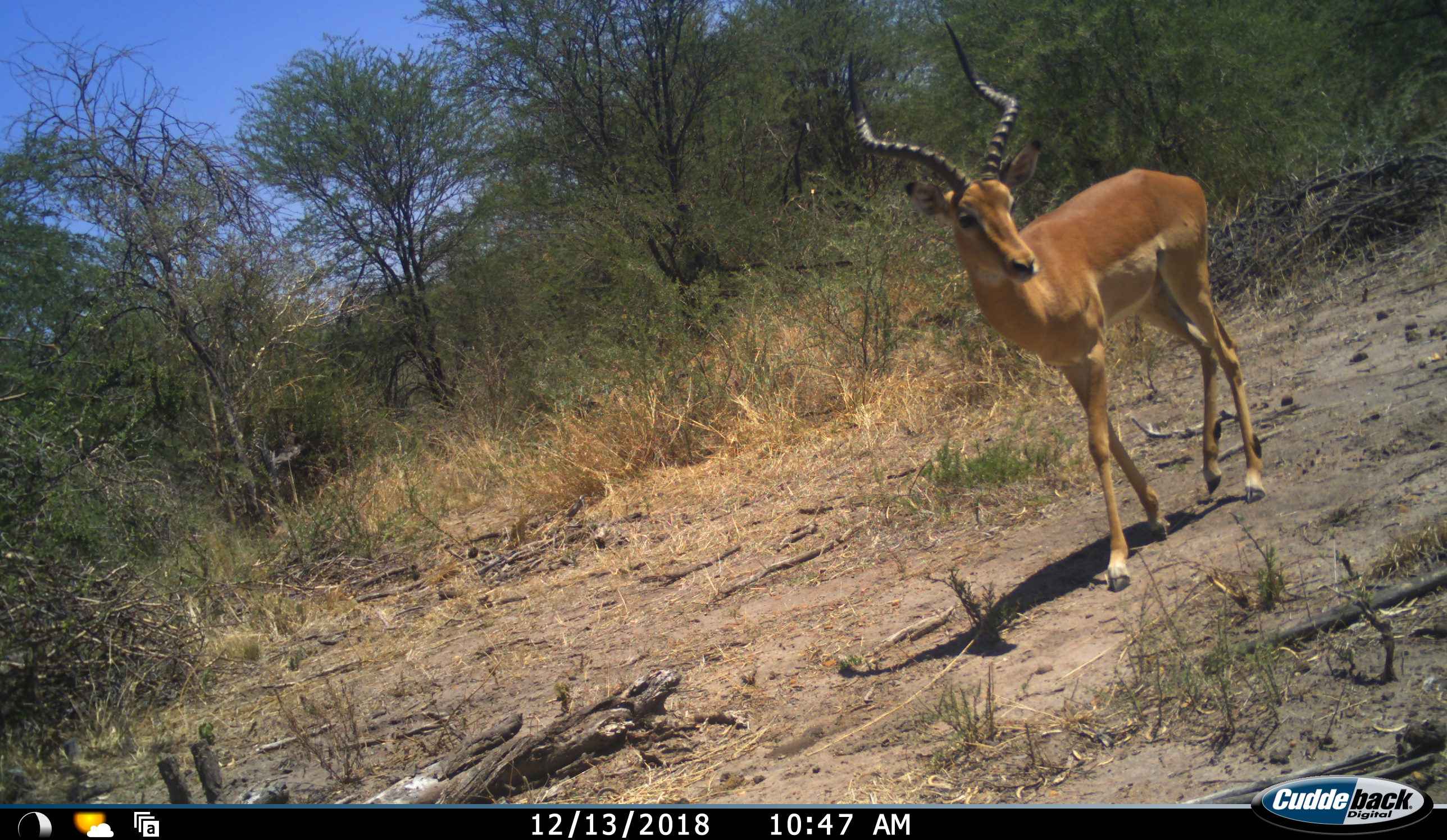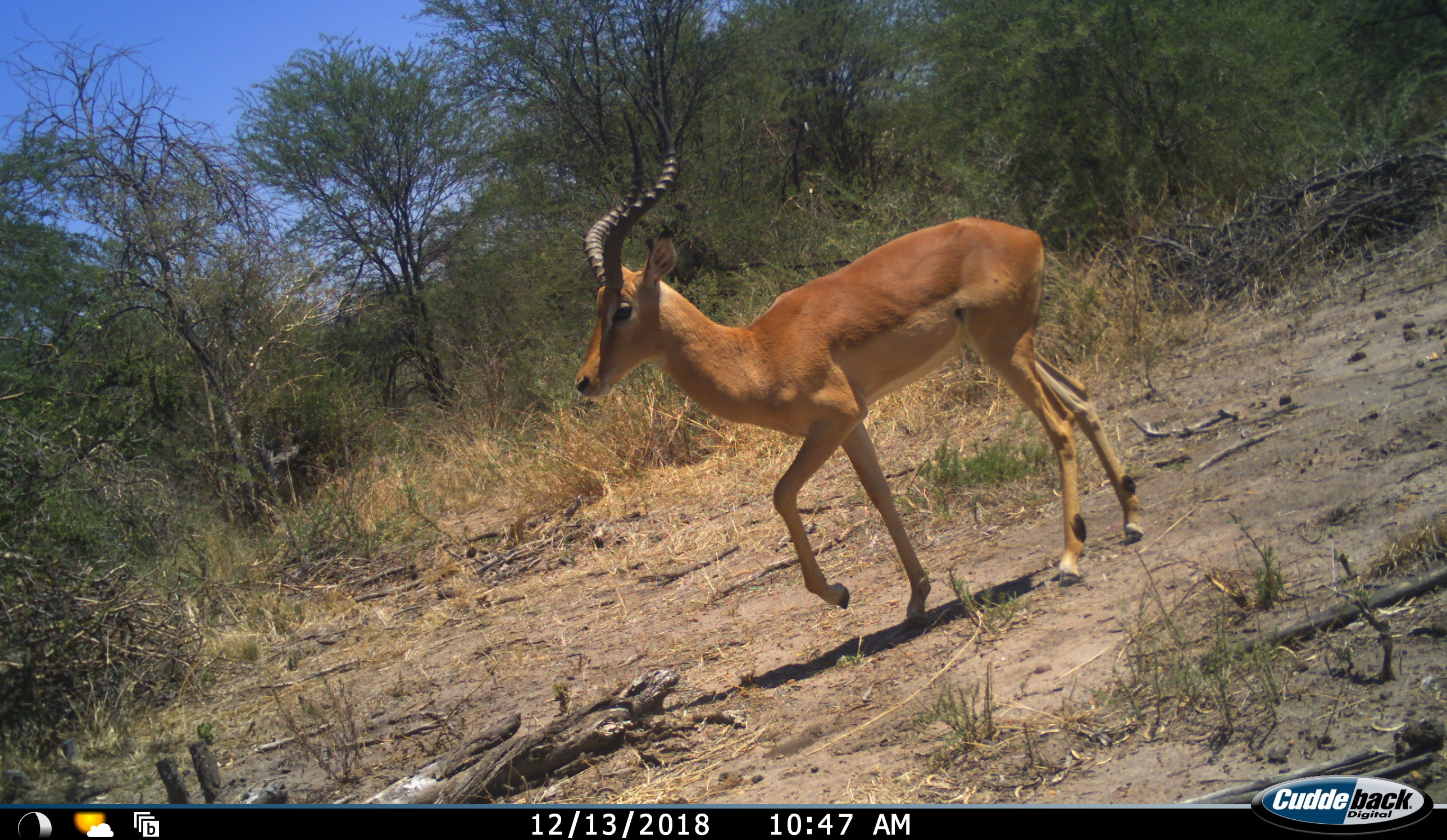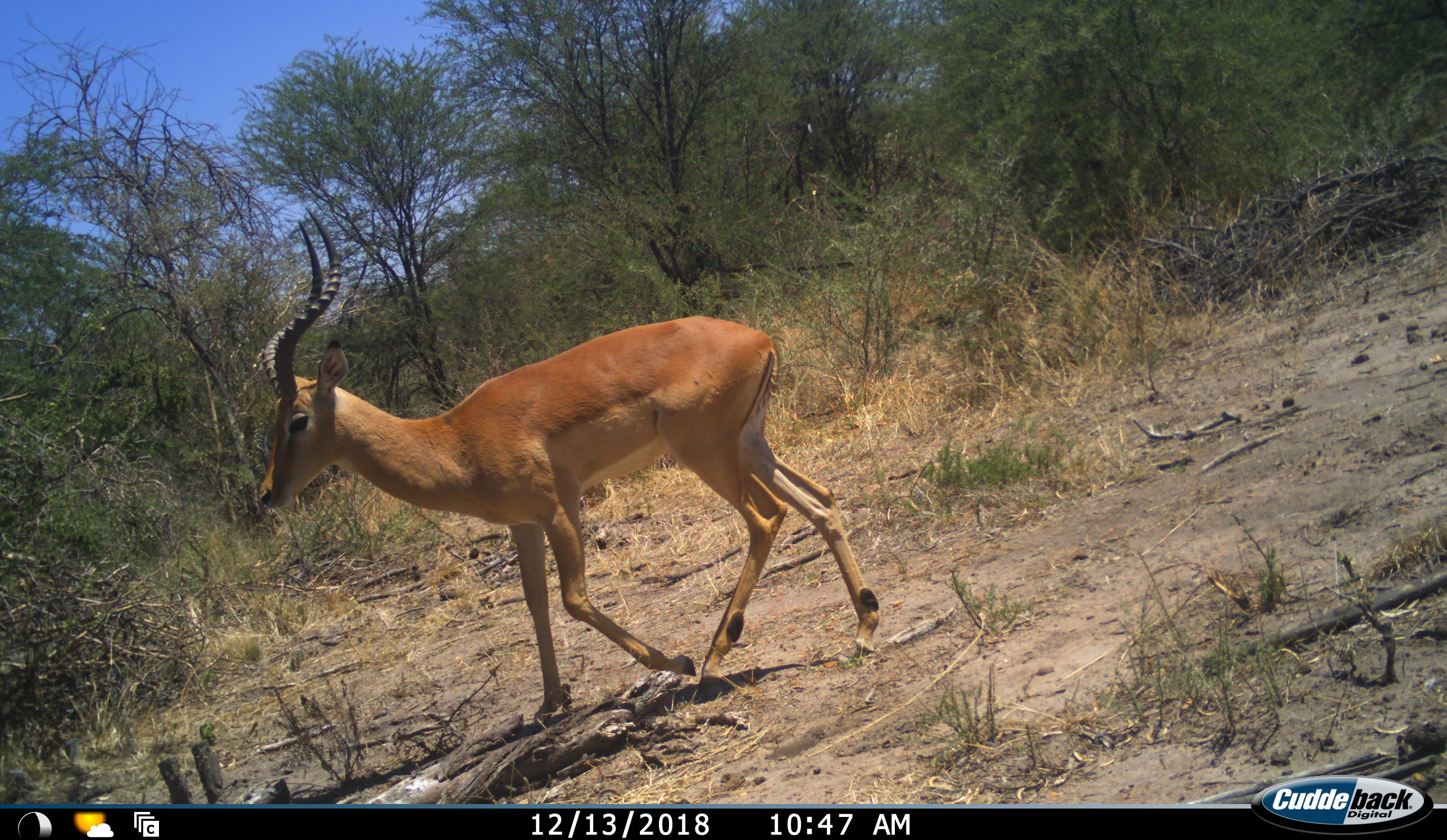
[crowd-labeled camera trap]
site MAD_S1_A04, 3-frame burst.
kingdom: Animalia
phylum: Chordata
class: Mammalia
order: Artiodactyla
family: Bovidae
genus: Aepyceros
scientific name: Aepyceros melampus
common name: impala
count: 1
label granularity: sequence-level